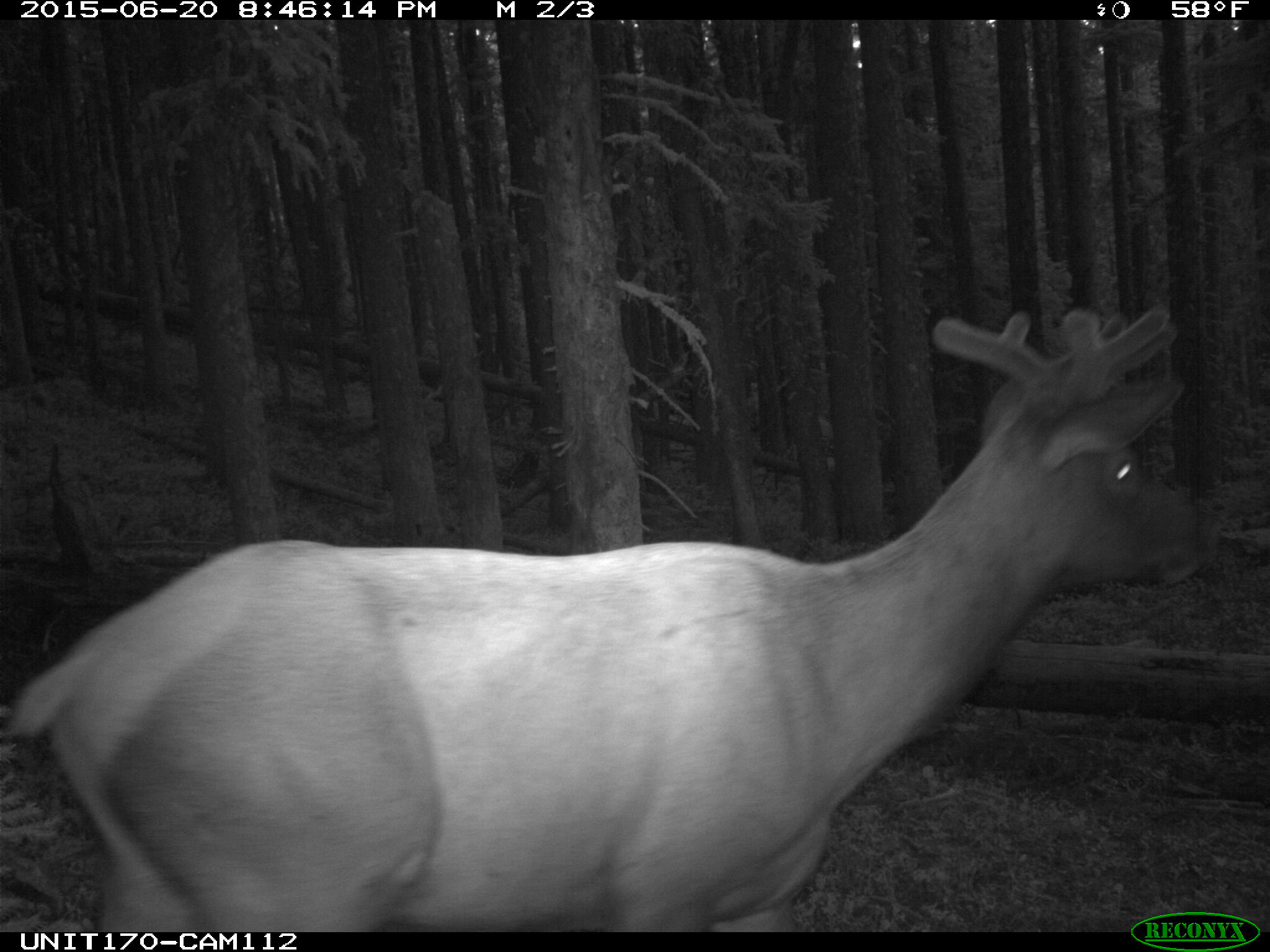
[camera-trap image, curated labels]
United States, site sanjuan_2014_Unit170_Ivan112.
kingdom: Animalia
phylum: Chordata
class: Mammalia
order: Artiodactyla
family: Cervidae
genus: Cervus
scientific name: Cervus elaphus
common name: red deer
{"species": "Cervus elaphus (red deer)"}